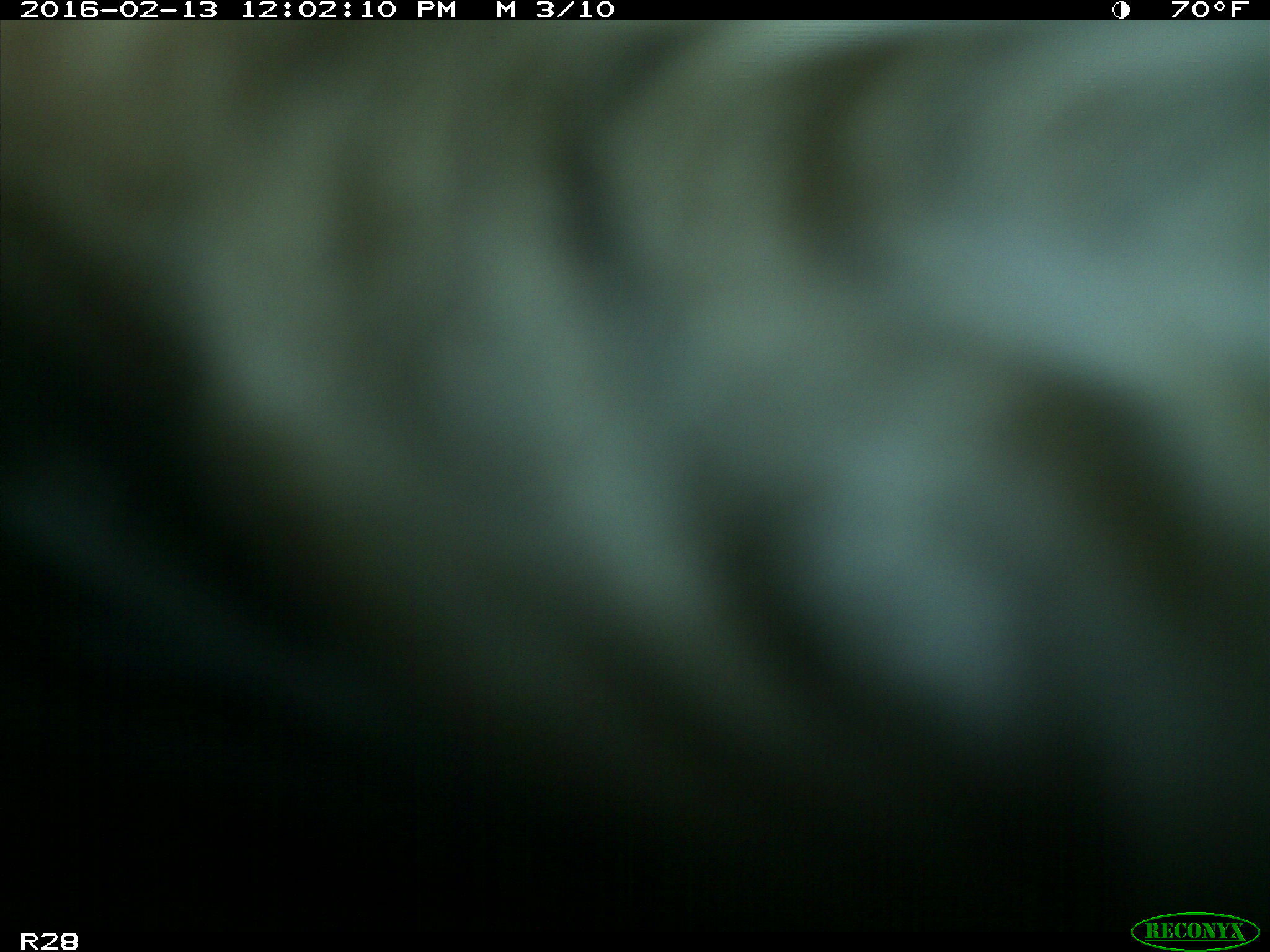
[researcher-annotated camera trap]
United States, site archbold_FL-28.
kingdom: Animalia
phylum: Chordata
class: Mammalia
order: Artiodactyla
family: Bovidae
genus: Bos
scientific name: Bos taurus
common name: domestic cow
Bos taurus (domestic cow).